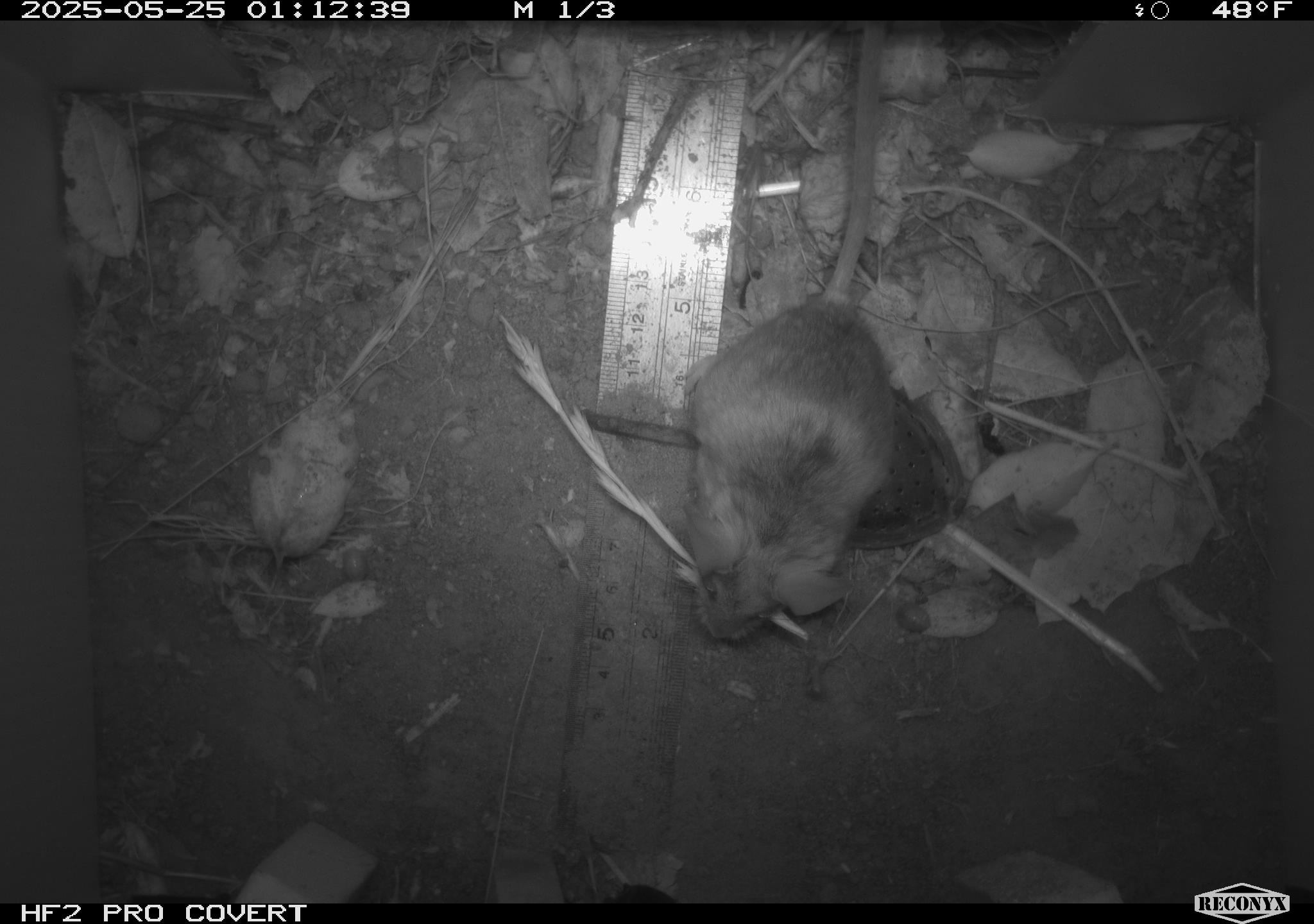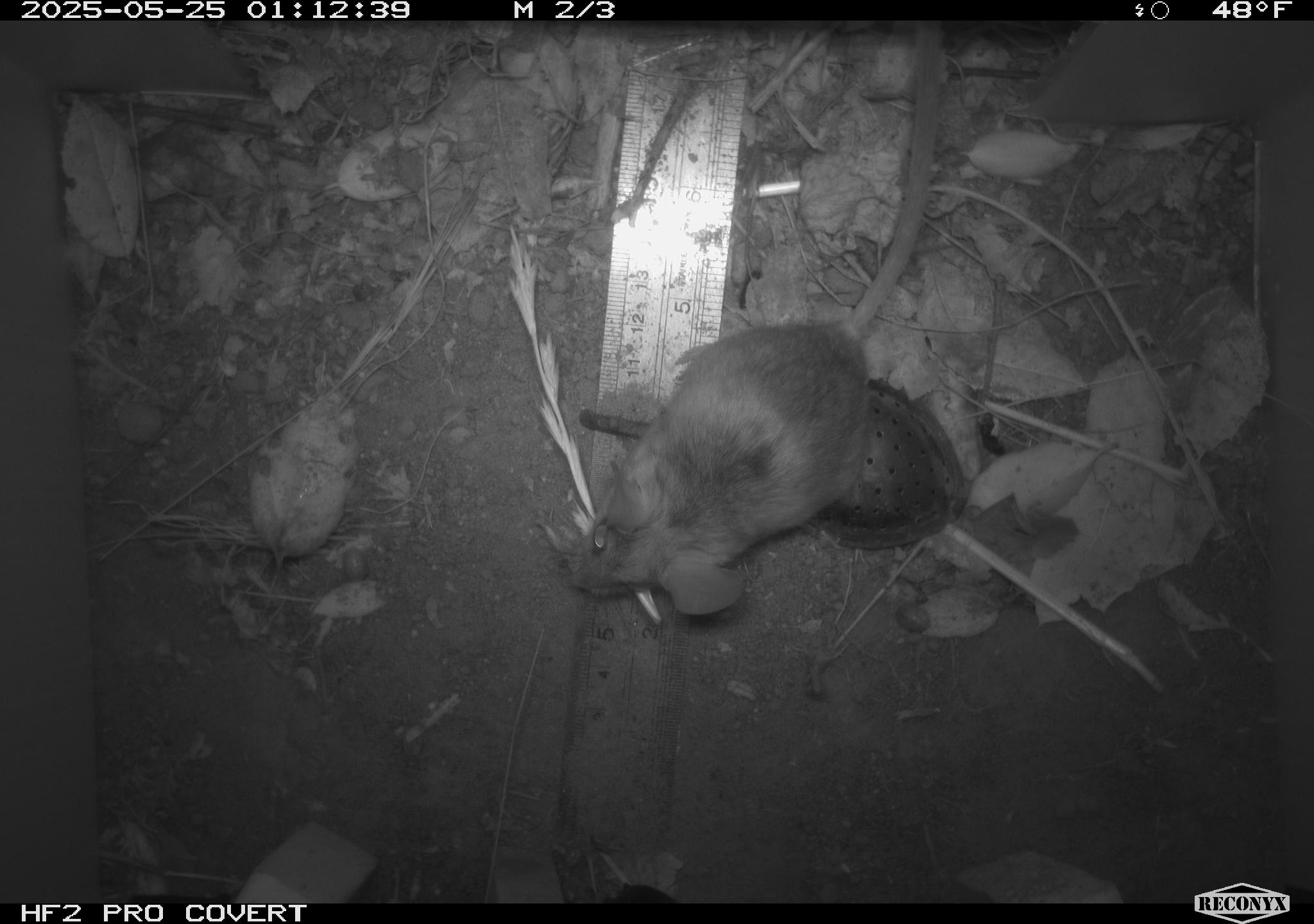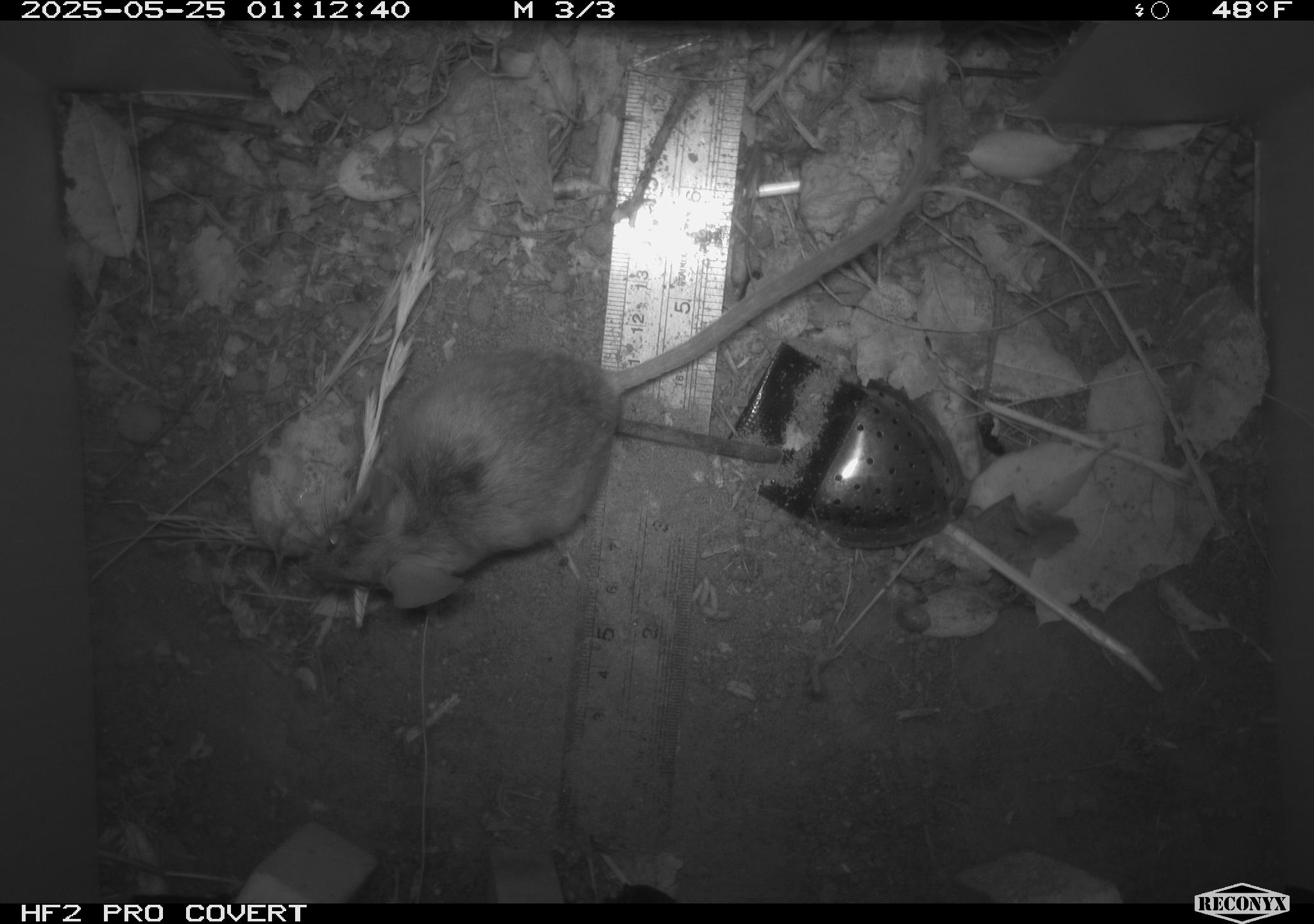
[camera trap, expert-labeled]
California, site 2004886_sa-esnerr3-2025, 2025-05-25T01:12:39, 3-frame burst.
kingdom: Animalia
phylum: Chordata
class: Mammalia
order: Rodentia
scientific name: Rodentia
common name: rodent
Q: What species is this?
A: Rodent (Rodentia).